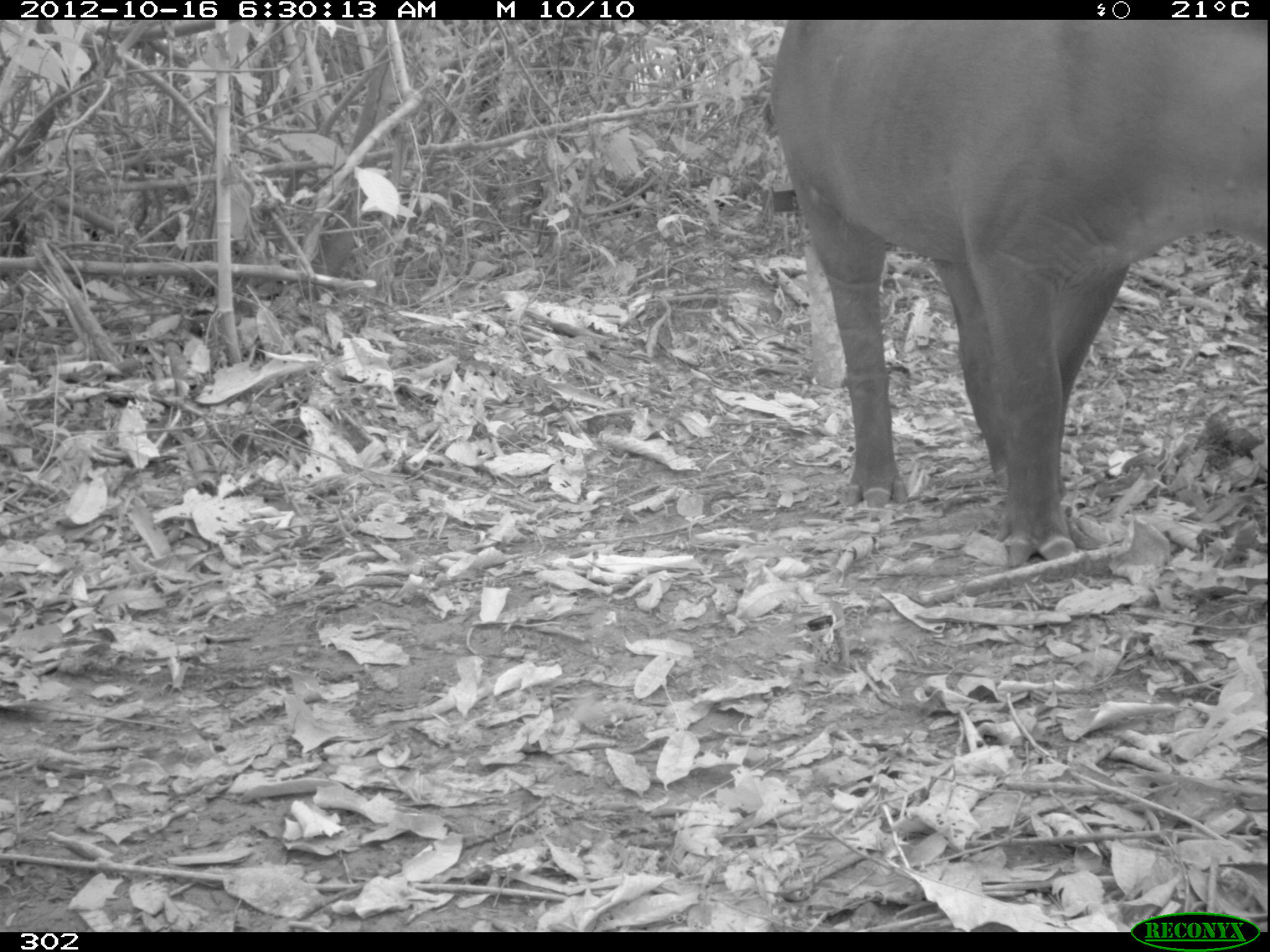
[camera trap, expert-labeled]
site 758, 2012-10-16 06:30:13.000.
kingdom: Animalia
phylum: Chordata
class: Mammalia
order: Perissodactyla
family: Tapiridae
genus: Tapirus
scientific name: Tapirus terrestris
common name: south american tapir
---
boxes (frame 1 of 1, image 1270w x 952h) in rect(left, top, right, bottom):
tapirus terrestris: rect(765, 19, 1270, 569)